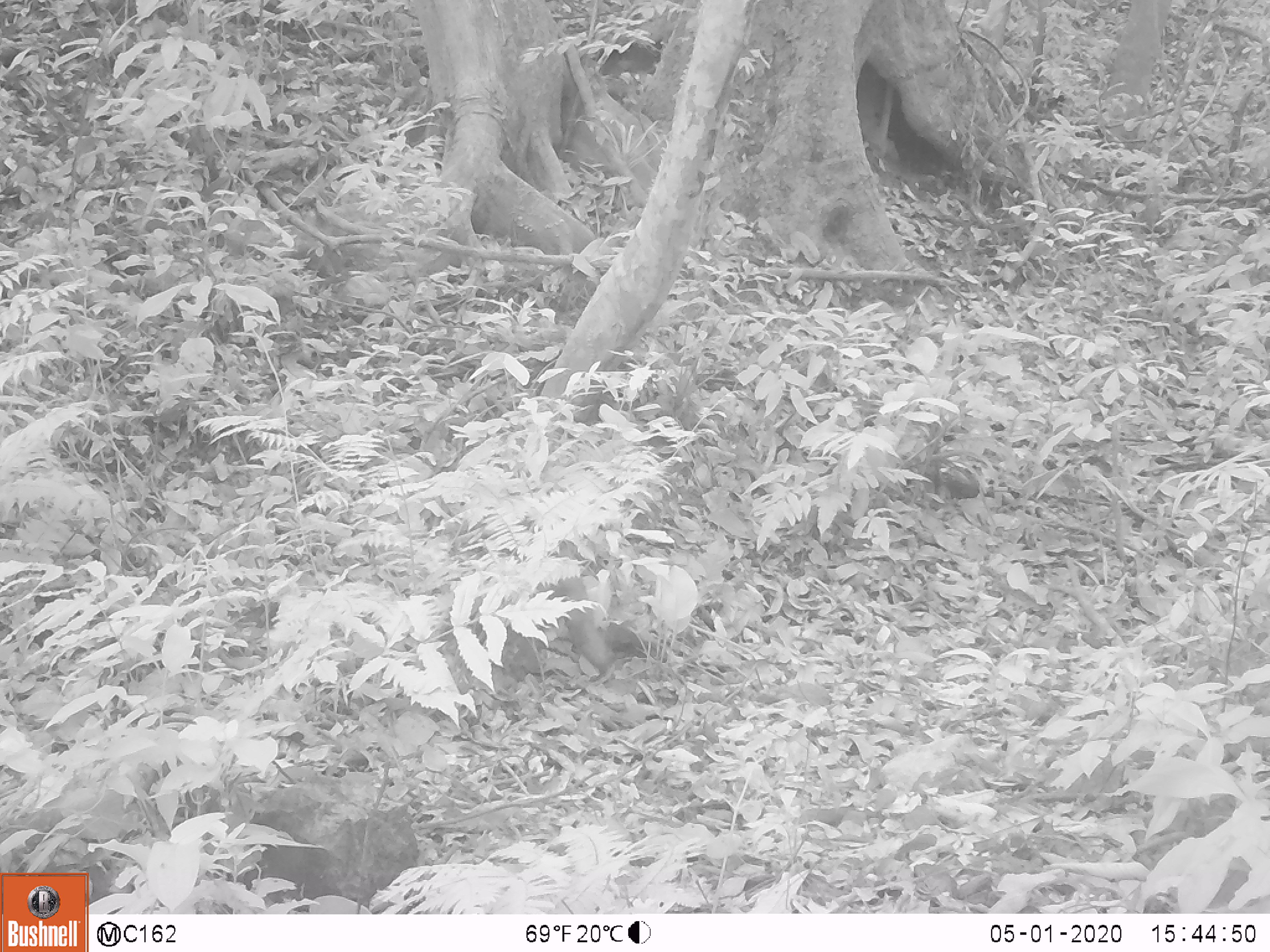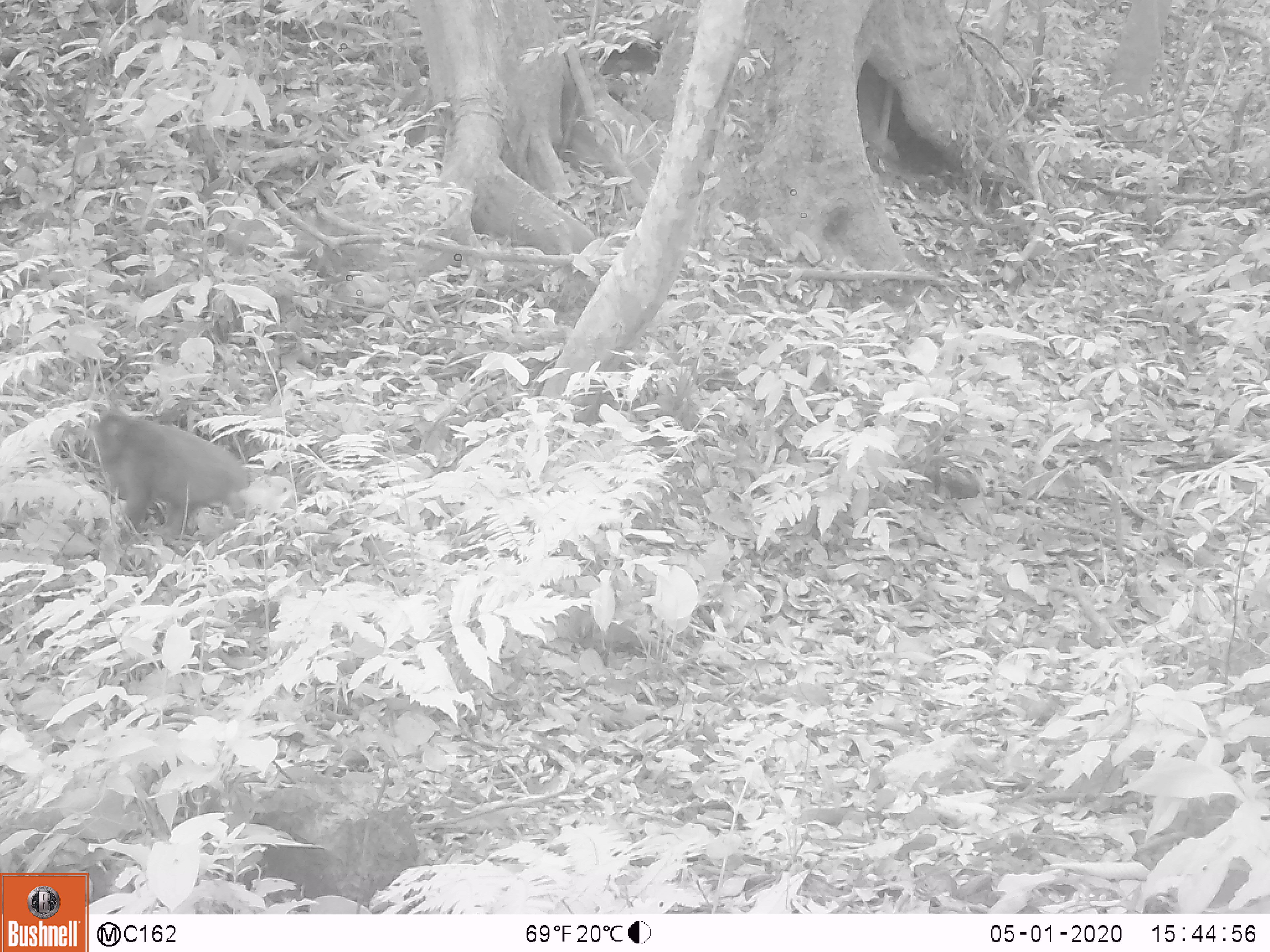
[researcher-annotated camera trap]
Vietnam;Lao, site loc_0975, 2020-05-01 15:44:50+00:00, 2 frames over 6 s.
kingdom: Animalia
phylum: Chordata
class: Mammalia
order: Primates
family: Cercopithecidae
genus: Macaca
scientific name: Macaca arctoides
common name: stump-tailed macaque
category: stump tailed macaque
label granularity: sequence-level